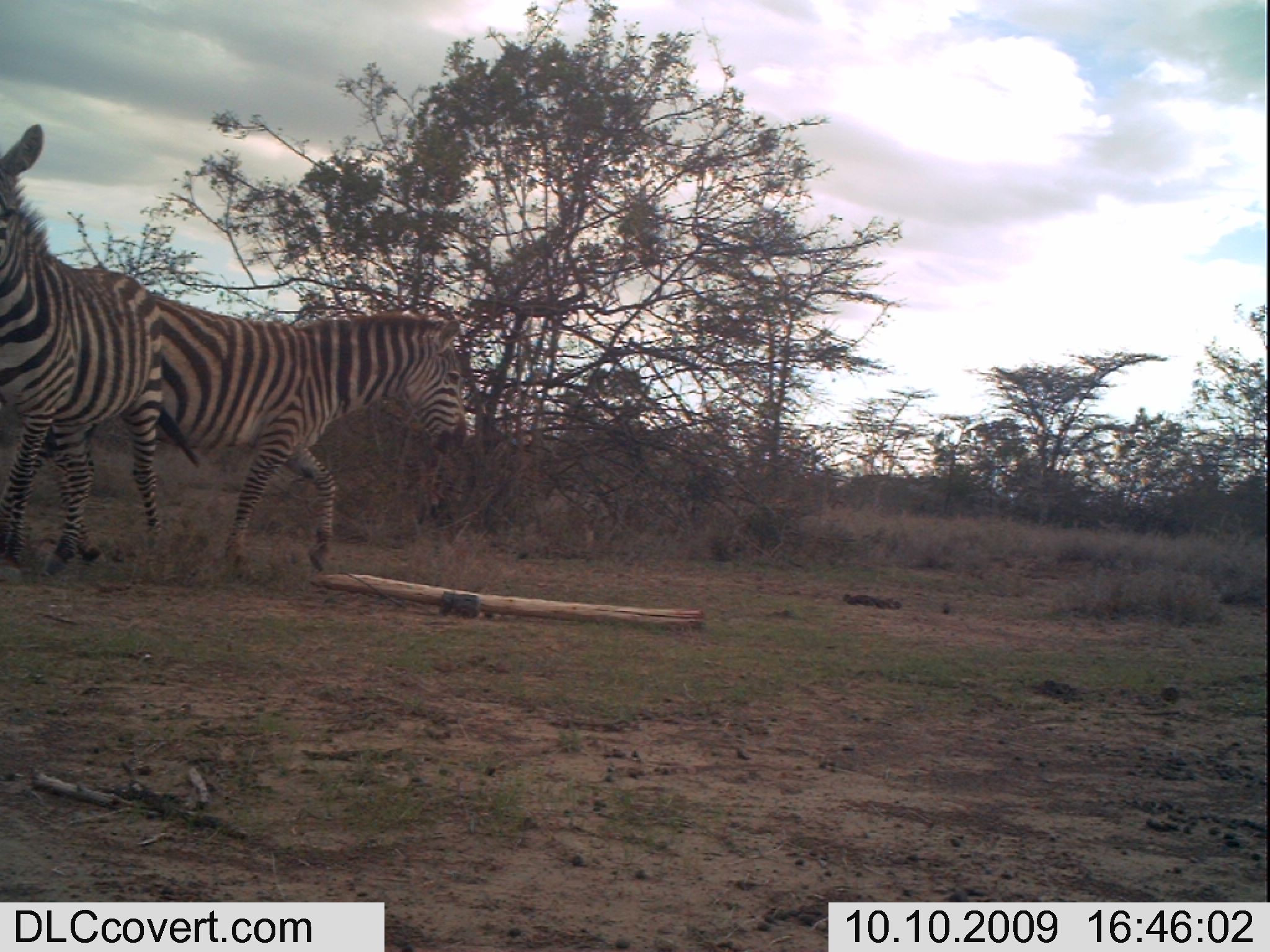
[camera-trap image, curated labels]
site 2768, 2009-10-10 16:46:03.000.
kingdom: Animalia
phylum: Chordata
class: Mammalia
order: Perissodactyla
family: Equidae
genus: Equus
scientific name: Equus quagga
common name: plains zebra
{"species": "Equus quagga (plains zebra)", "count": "2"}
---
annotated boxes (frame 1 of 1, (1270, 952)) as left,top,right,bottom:
equus quagga: 42,260,479,591; 0,114,177,583